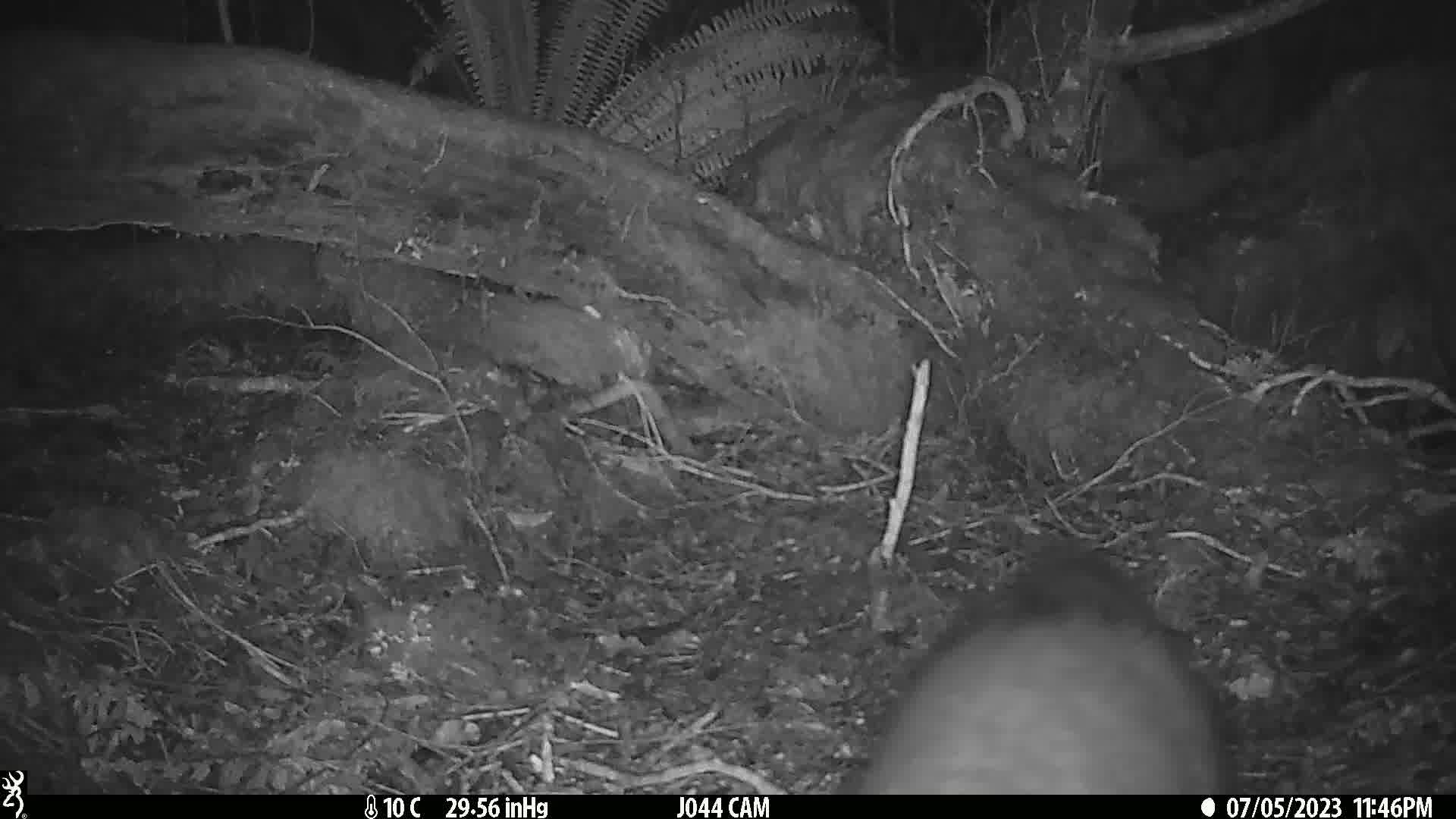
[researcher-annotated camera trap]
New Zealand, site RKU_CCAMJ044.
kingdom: Animalia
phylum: Chordata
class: Mammalia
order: Diprotodontia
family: Phalangeridae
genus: Trichosurus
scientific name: Trichosurus vulpecula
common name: common brushtail possum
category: possum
Possum (common brushtail possum) (Trichosurus vulpecula).